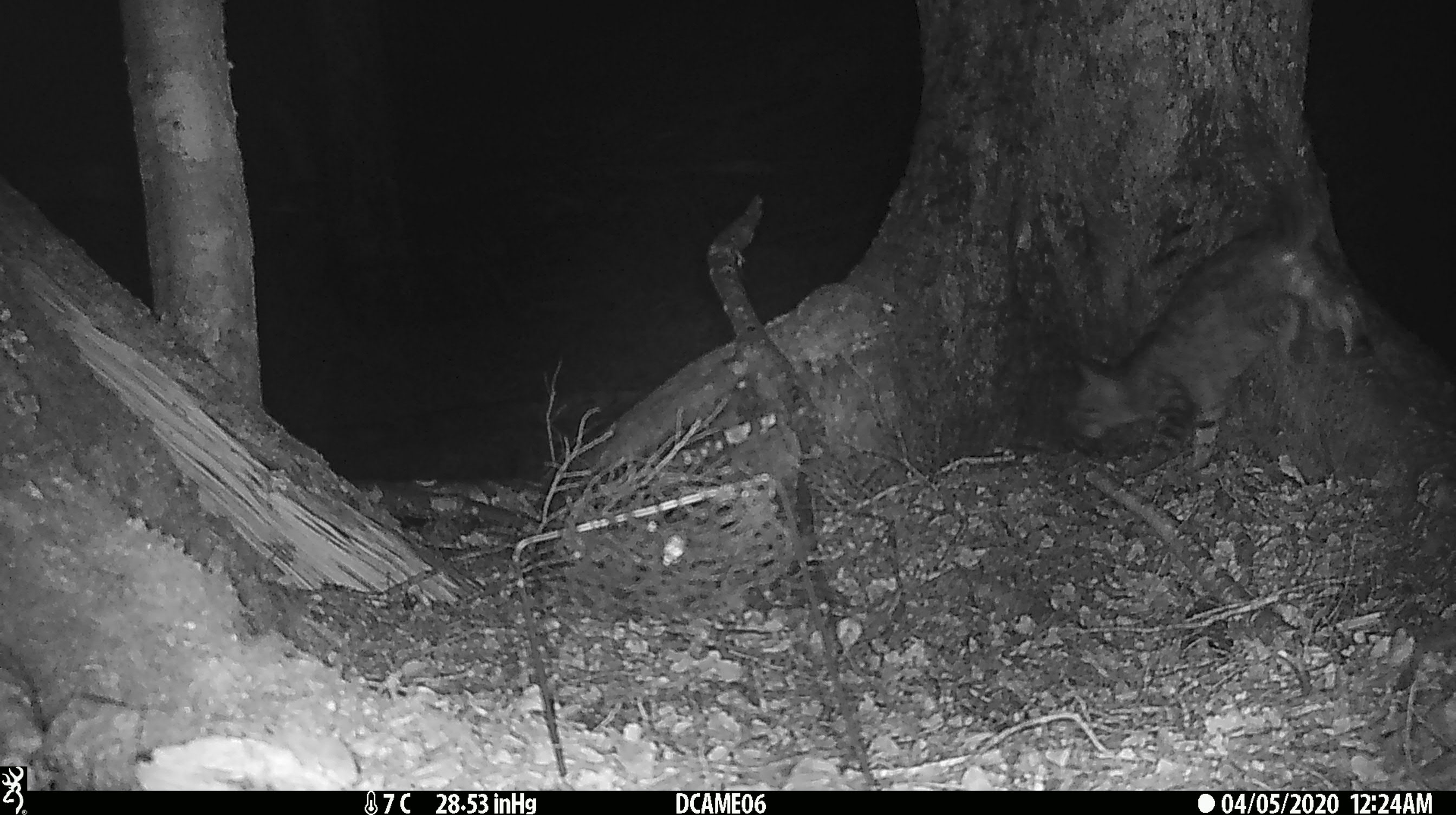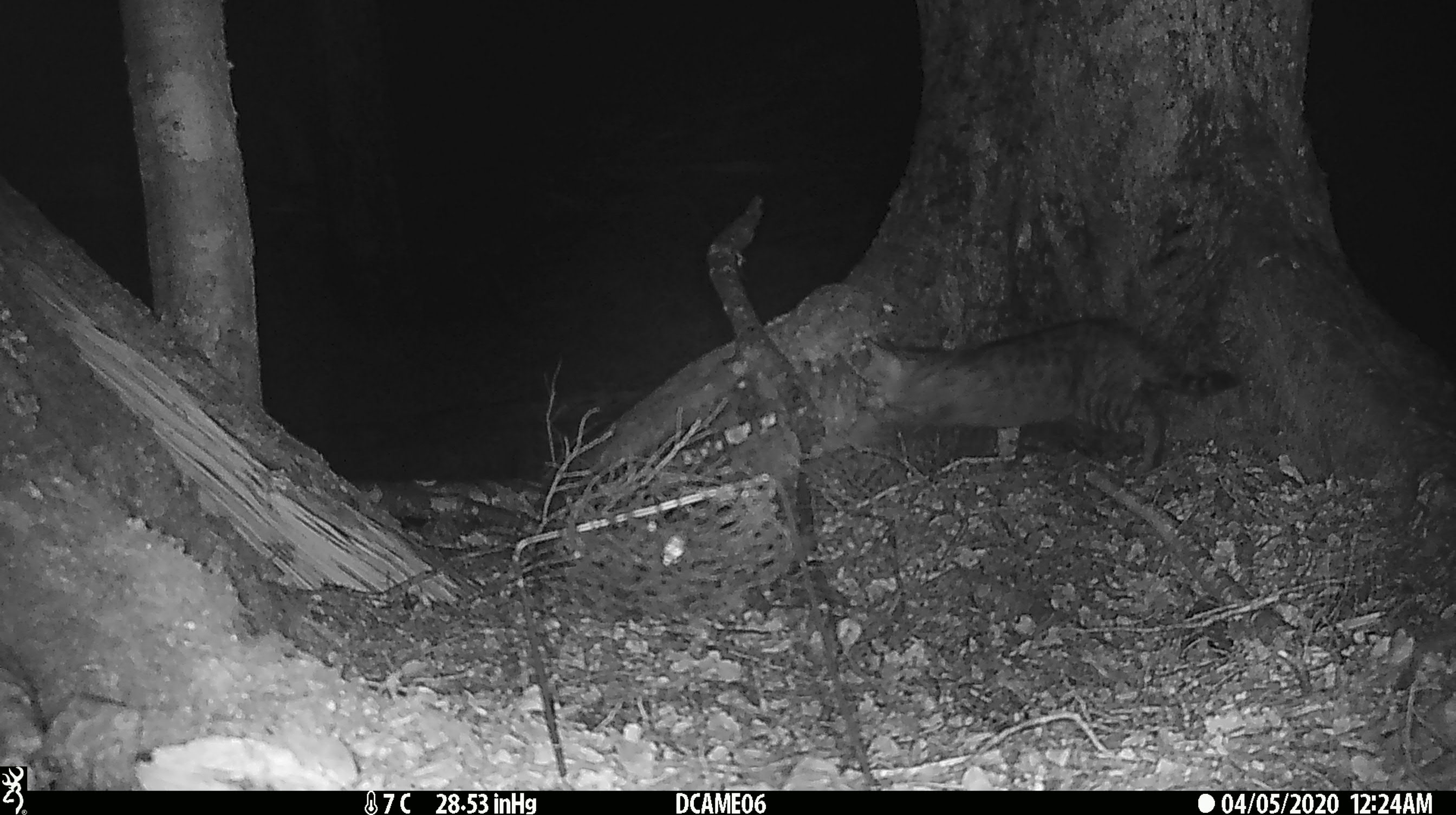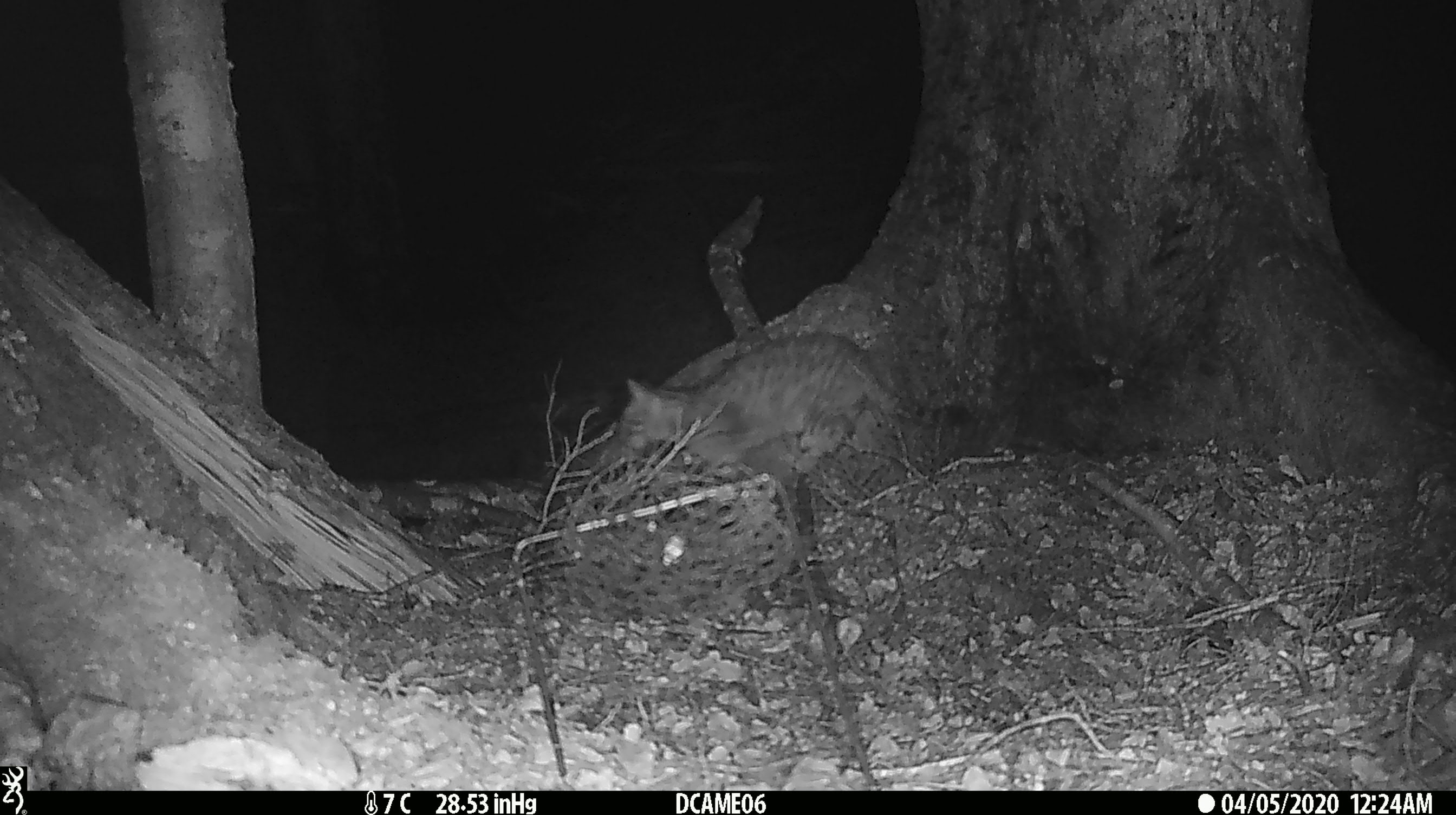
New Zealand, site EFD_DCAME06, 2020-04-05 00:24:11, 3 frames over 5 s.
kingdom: Animalia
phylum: Chordata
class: Mammalia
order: Carnivora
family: Felidae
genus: Felis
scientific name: Felis catus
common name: domestic cat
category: cat